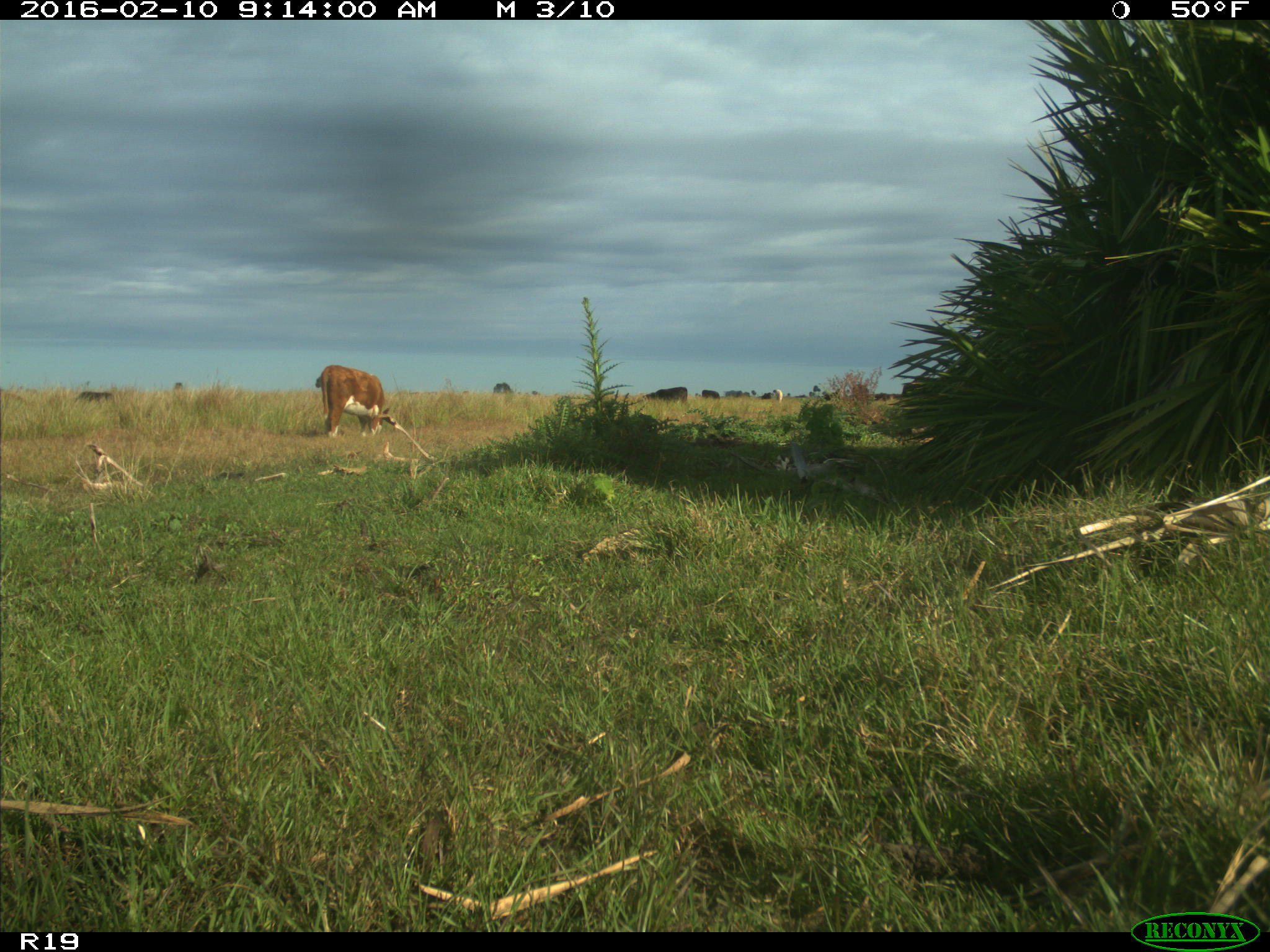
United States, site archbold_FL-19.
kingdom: Animalia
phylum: Chordata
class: Mammalia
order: Artiodactyla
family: Bovidae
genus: Bos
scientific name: Bos taurus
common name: domestic cow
Bos taurus (domestic cow).